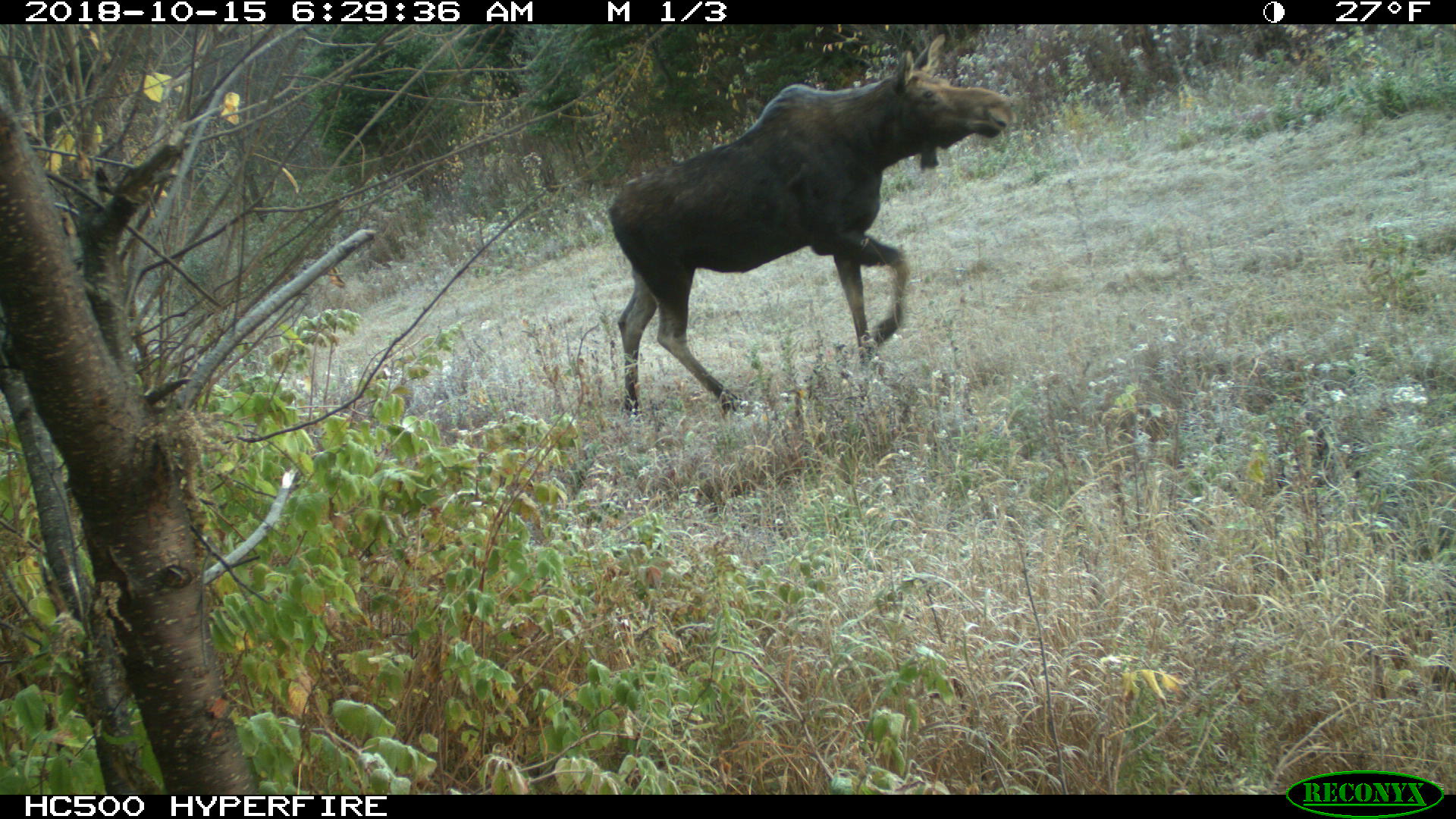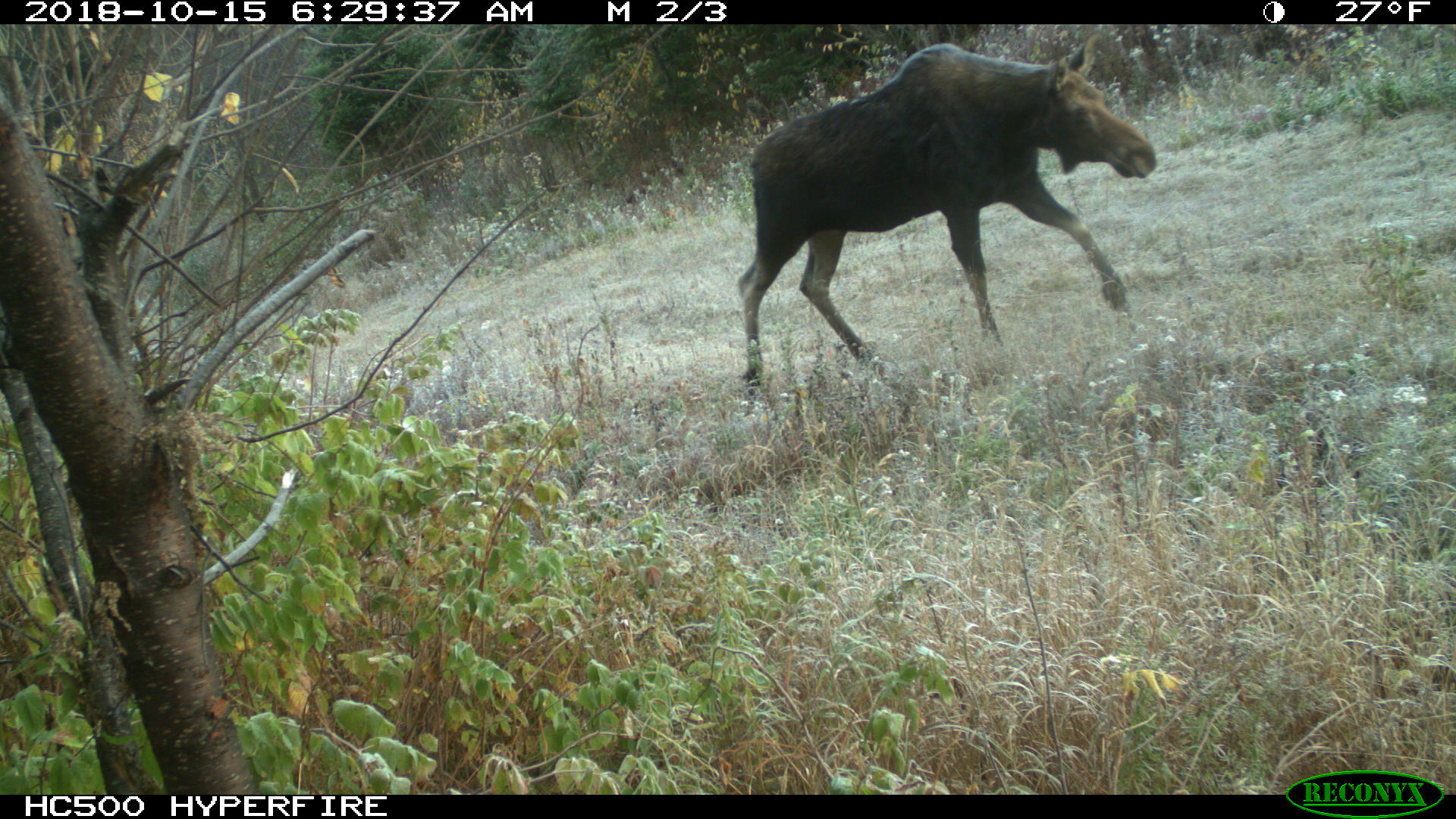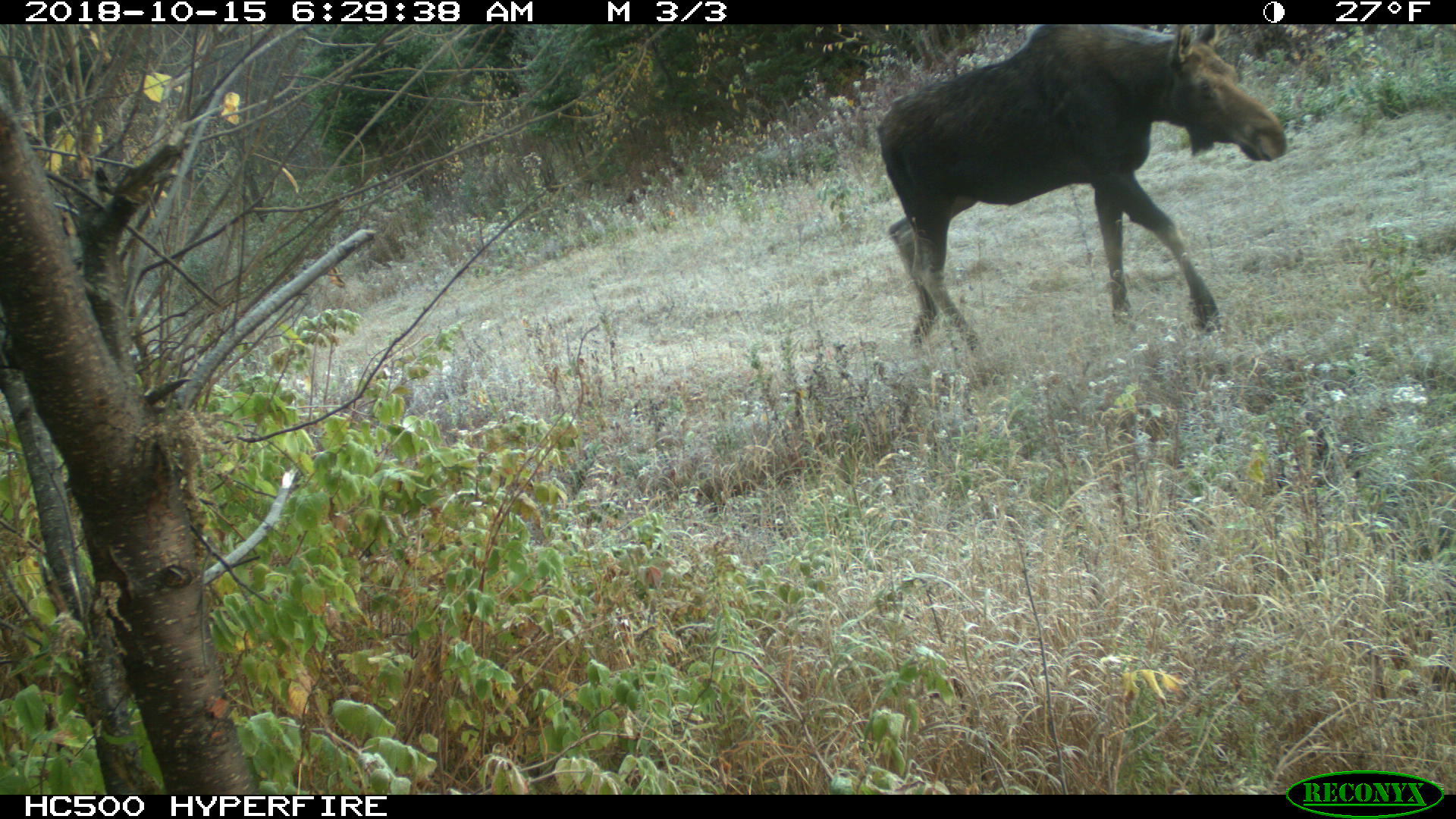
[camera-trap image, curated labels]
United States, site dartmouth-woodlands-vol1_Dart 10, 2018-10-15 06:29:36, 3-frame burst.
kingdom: Animalia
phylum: Chordata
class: Mammalia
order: Artiodactyla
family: Cervidae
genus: Alces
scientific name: Alces alces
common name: moose